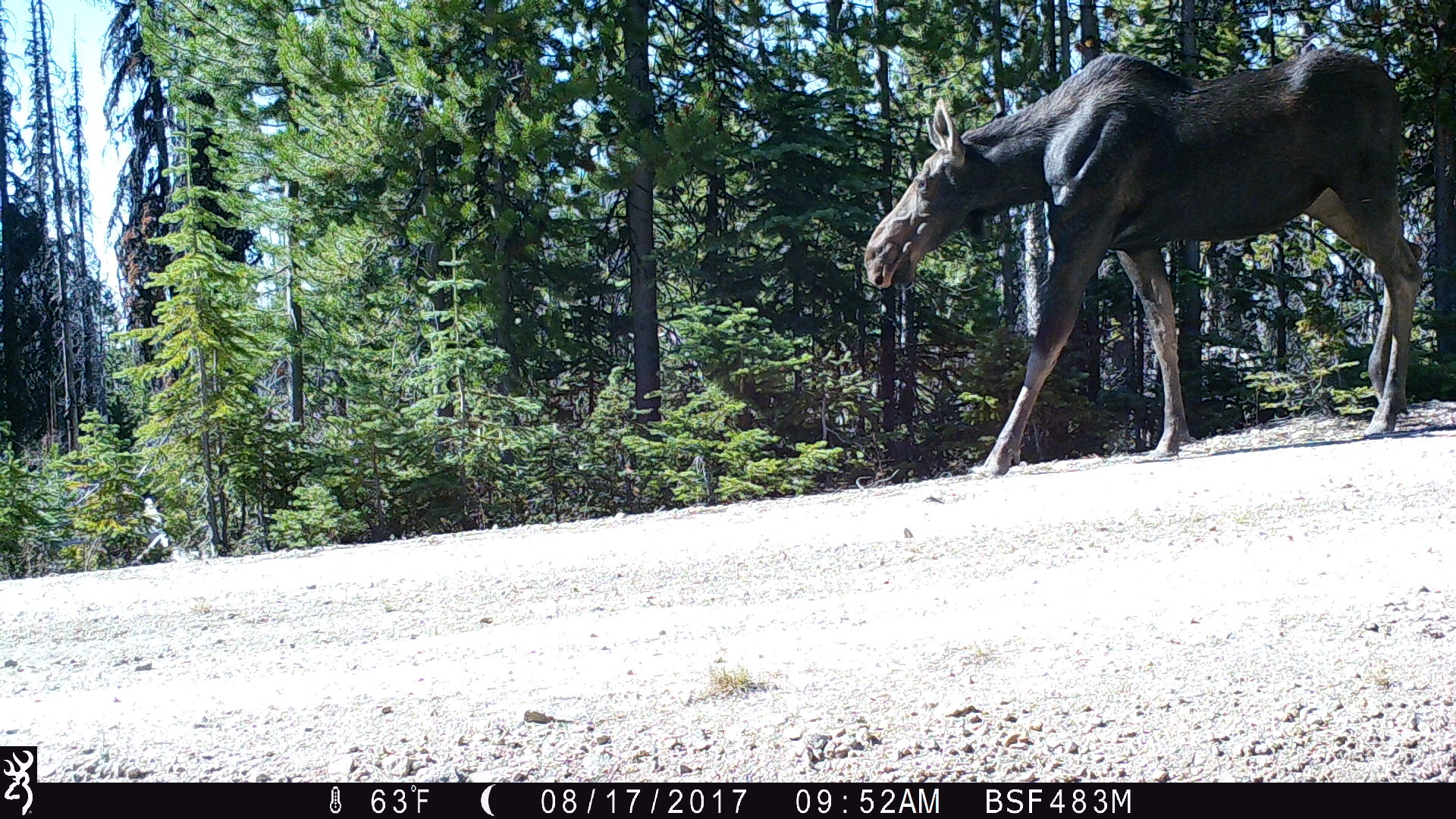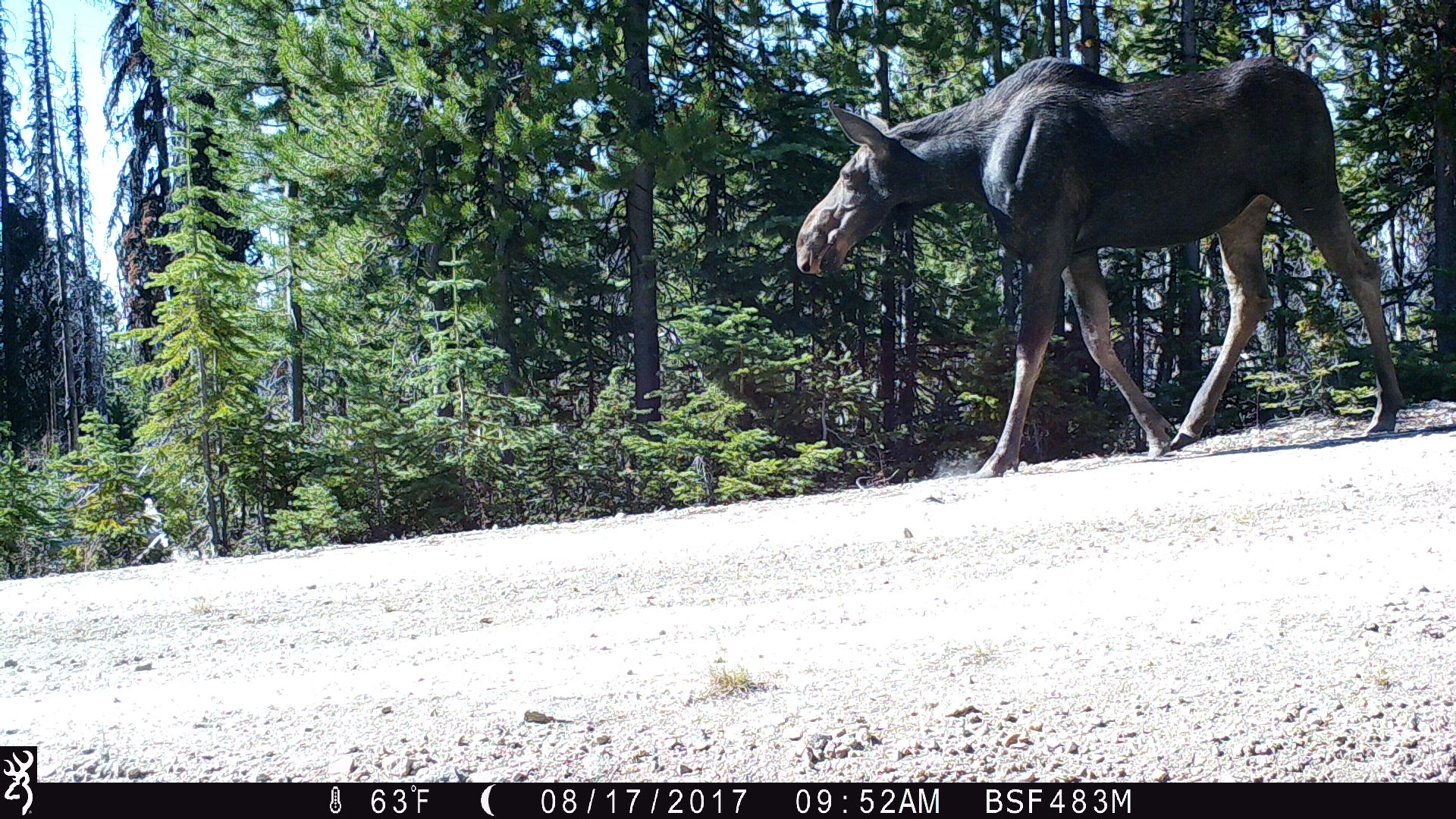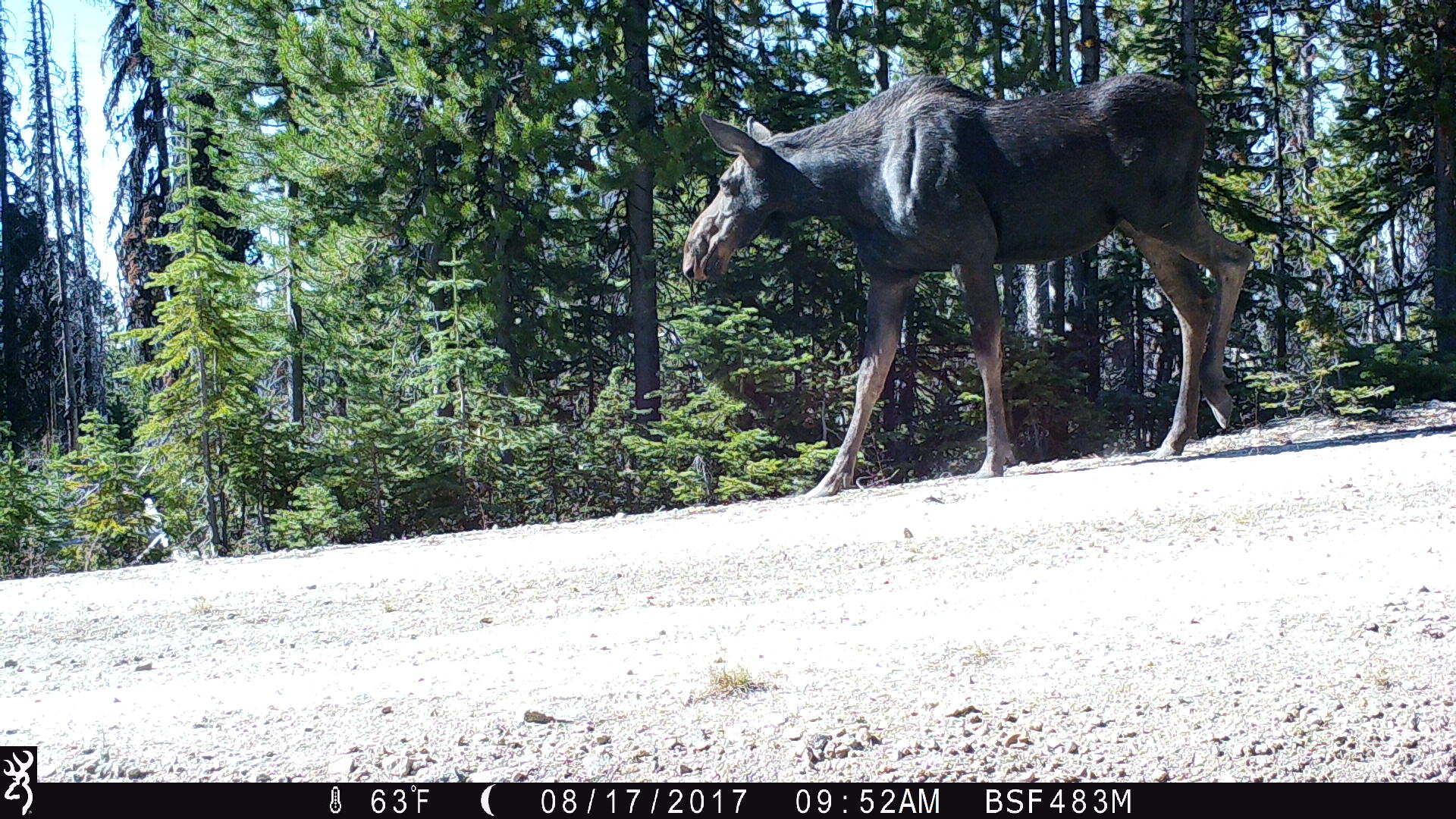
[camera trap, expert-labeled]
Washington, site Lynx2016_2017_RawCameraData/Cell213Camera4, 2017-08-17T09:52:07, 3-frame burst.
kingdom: Animalia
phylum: Chordata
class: Mammalia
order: Artiodactyla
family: Cervidae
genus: Alces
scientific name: Alces alces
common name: moose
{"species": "Alces alces (moose)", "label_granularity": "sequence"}